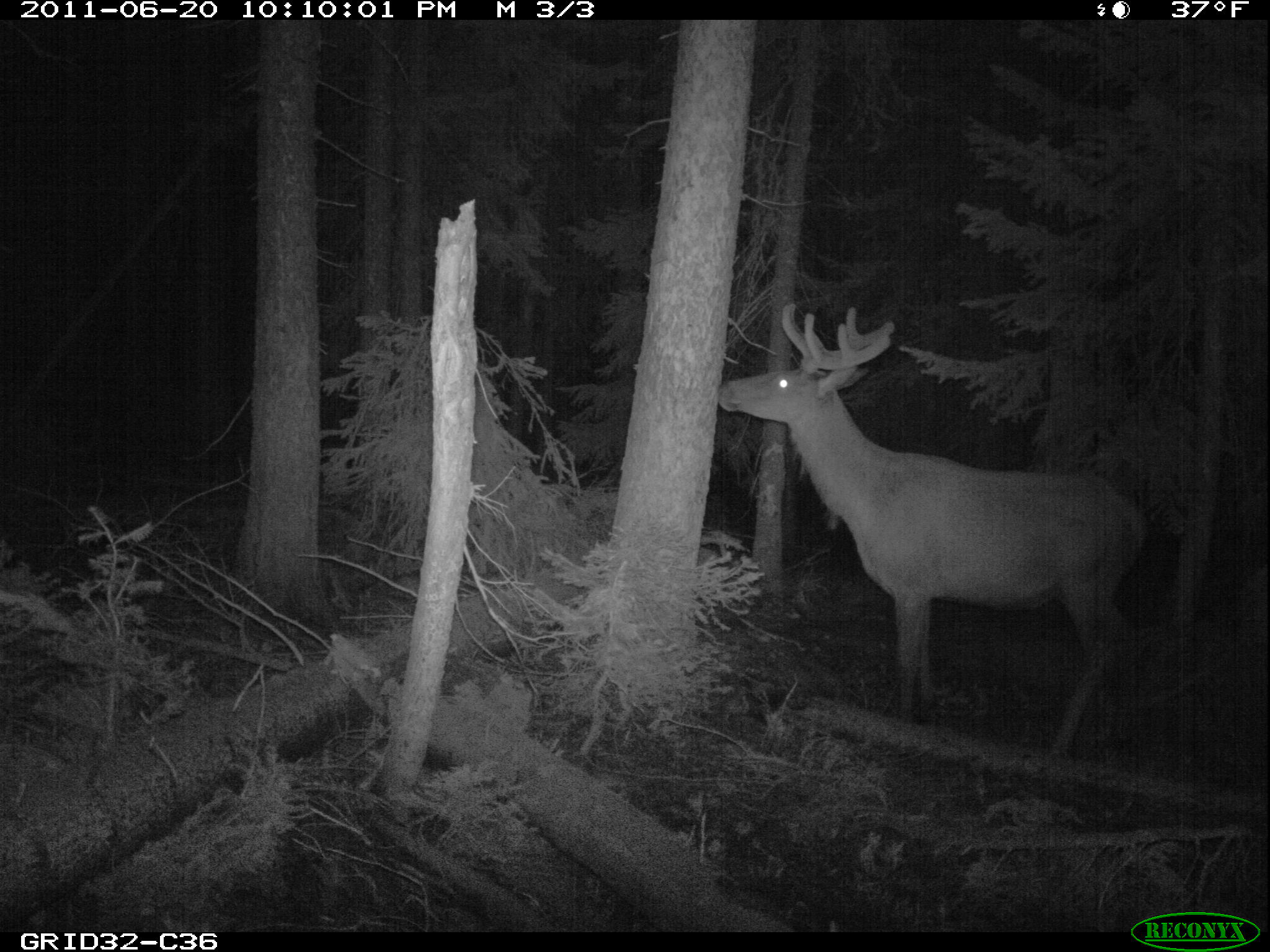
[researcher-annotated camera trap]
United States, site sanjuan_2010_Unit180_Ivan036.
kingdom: Animalia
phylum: Chordata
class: Mammalia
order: Artiodactyla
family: Cervidae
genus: Cervus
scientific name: Cervus elaphus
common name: red deer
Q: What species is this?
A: Cervus elaphus (red deer).